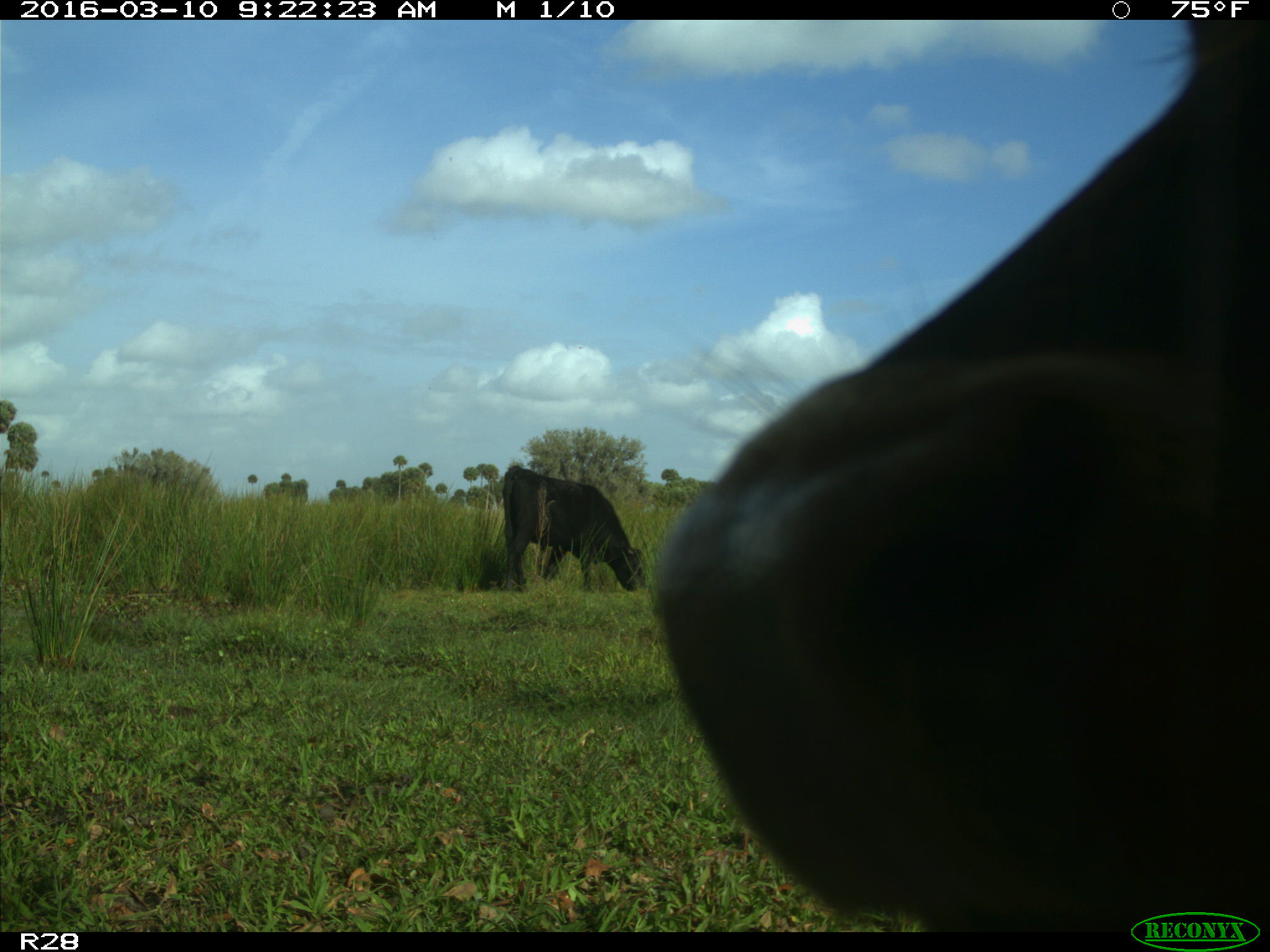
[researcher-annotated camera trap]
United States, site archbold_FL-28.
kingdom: Animalia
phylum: Chordata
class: Mammalia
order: Artiodactyla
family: Bovidae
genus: Bos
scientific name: Bos taurus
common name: domestic cow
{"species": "Bos taurus (domestic cow)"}